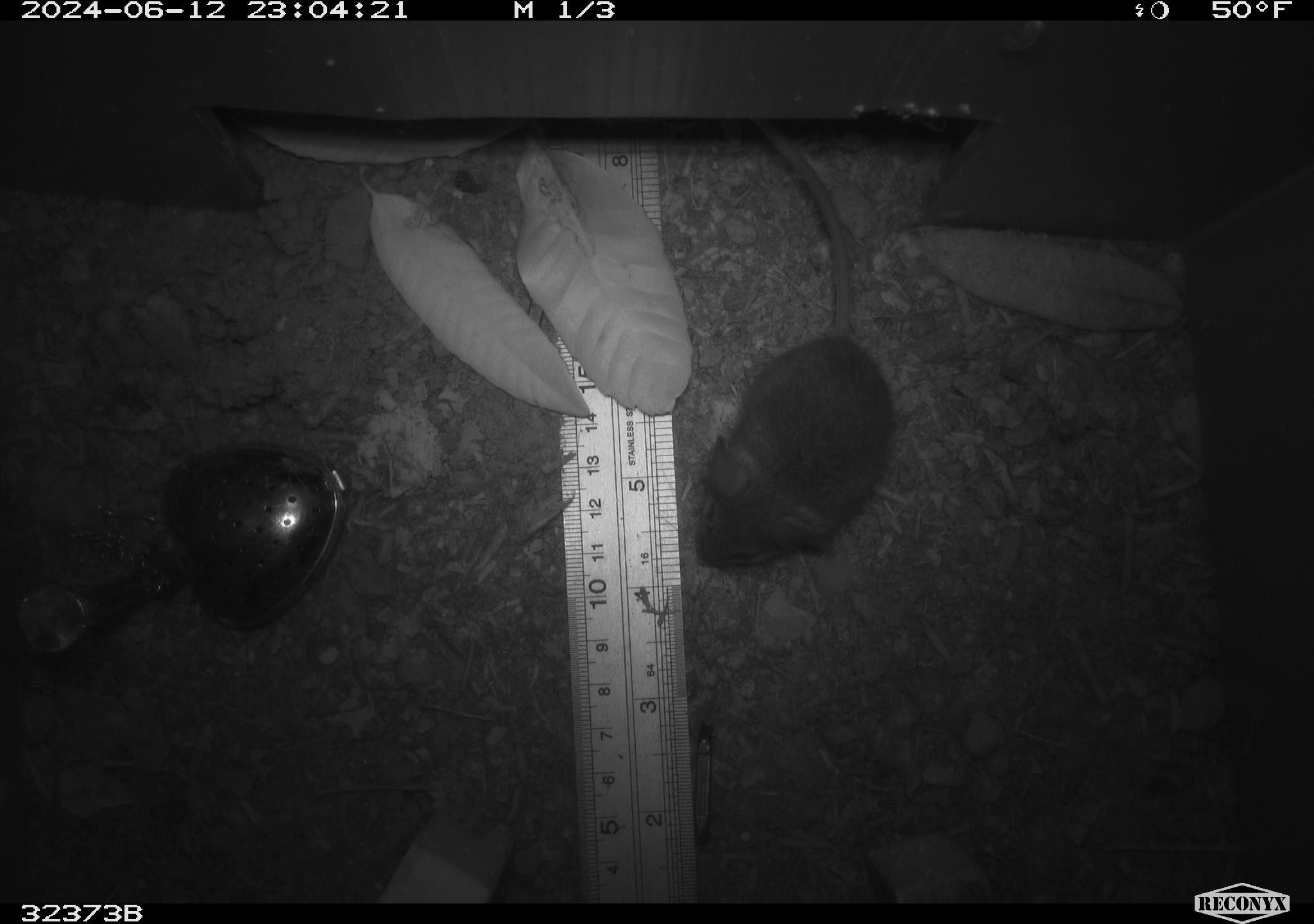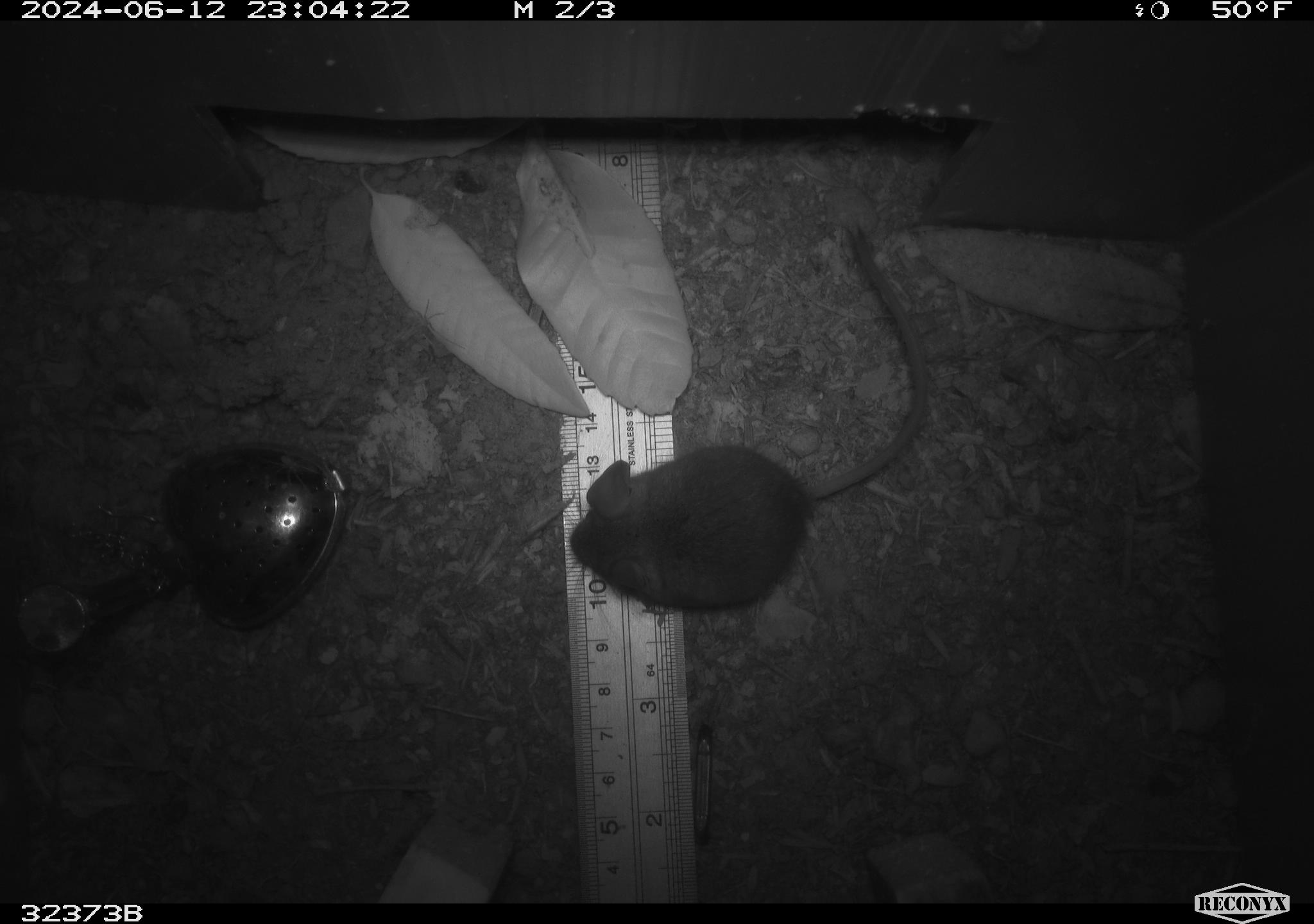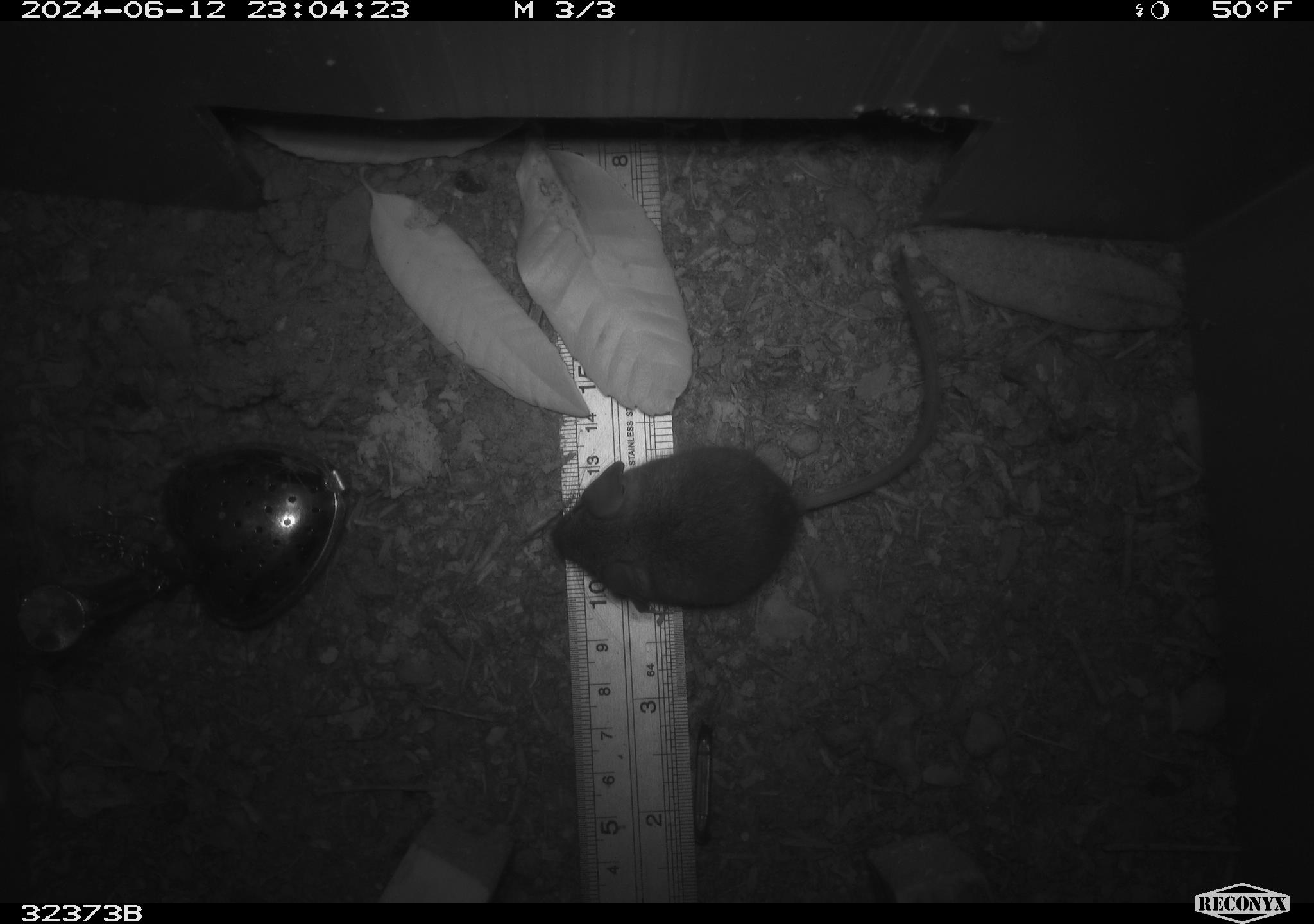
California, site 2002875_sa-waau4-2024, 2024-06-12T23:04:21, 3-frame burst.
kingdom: Animalia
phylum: Chordata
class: Mammalia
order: Rodentia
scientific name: Rodentia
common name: mouse species